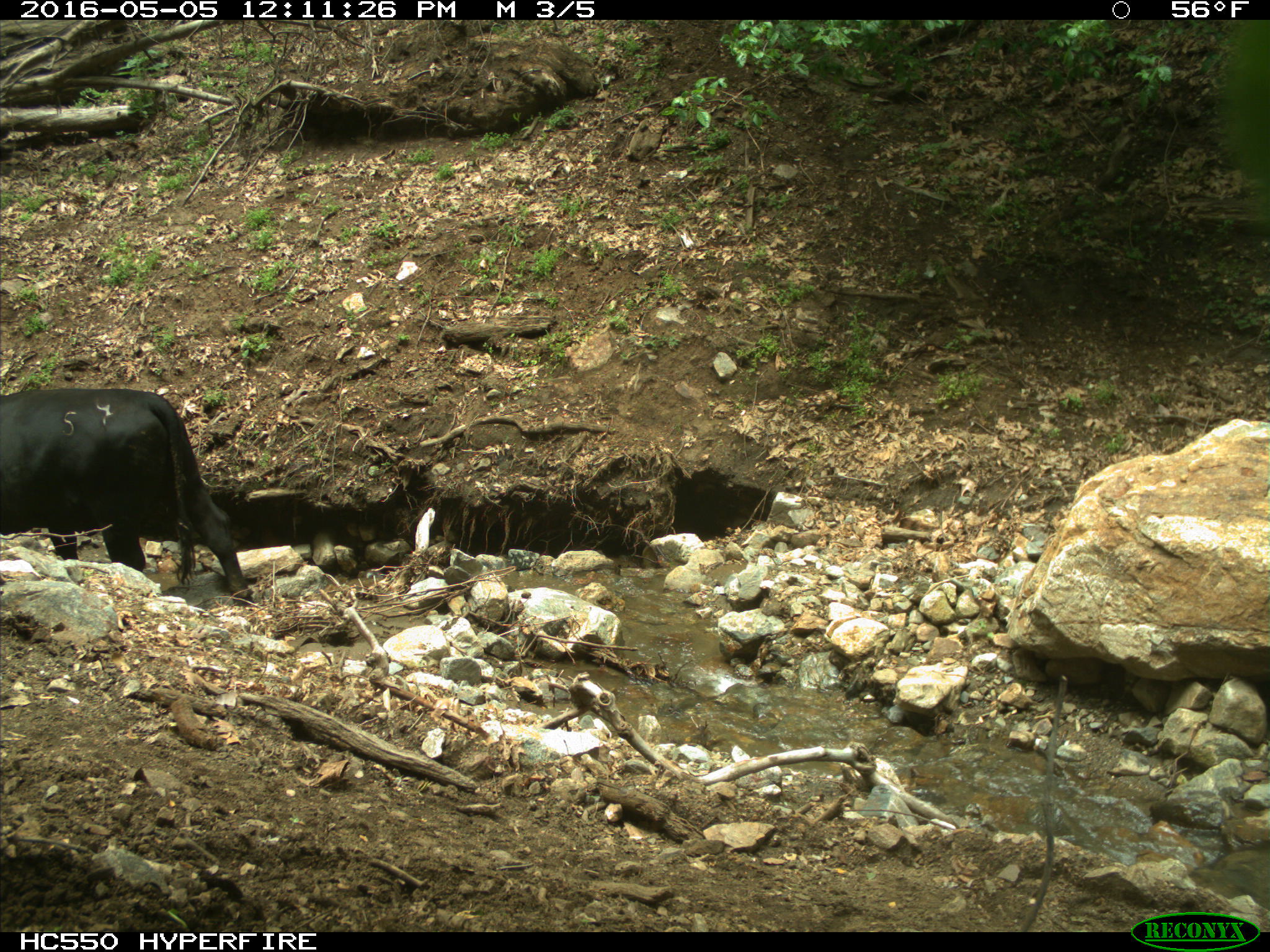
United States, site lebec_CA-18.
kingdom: Animalia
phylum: Chordata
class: Mammalia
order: Artiodactyla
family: Bovidae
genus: Bos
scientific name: Bos taurus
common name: domestic cow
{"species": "Bos taurus (domestic cow)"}